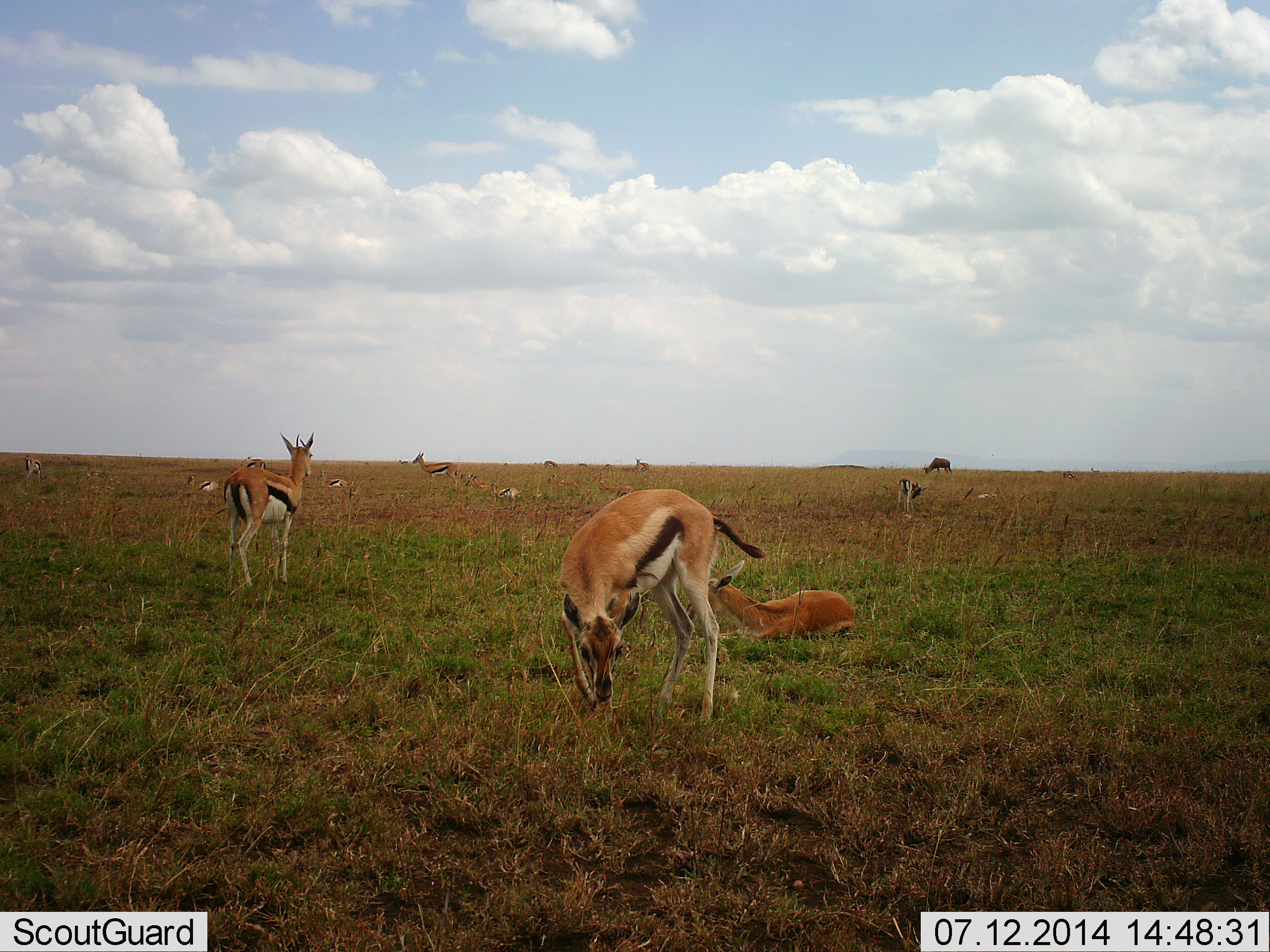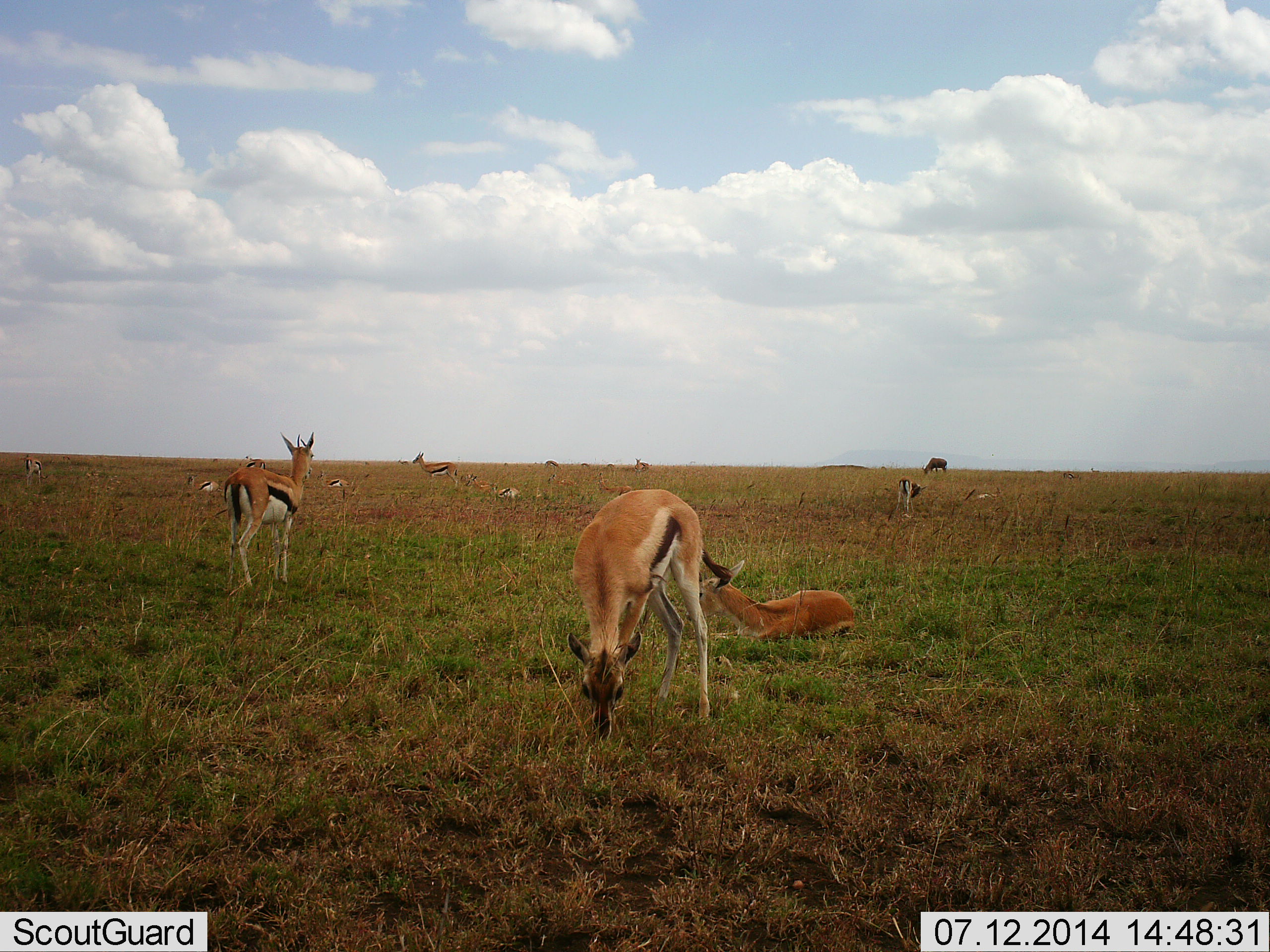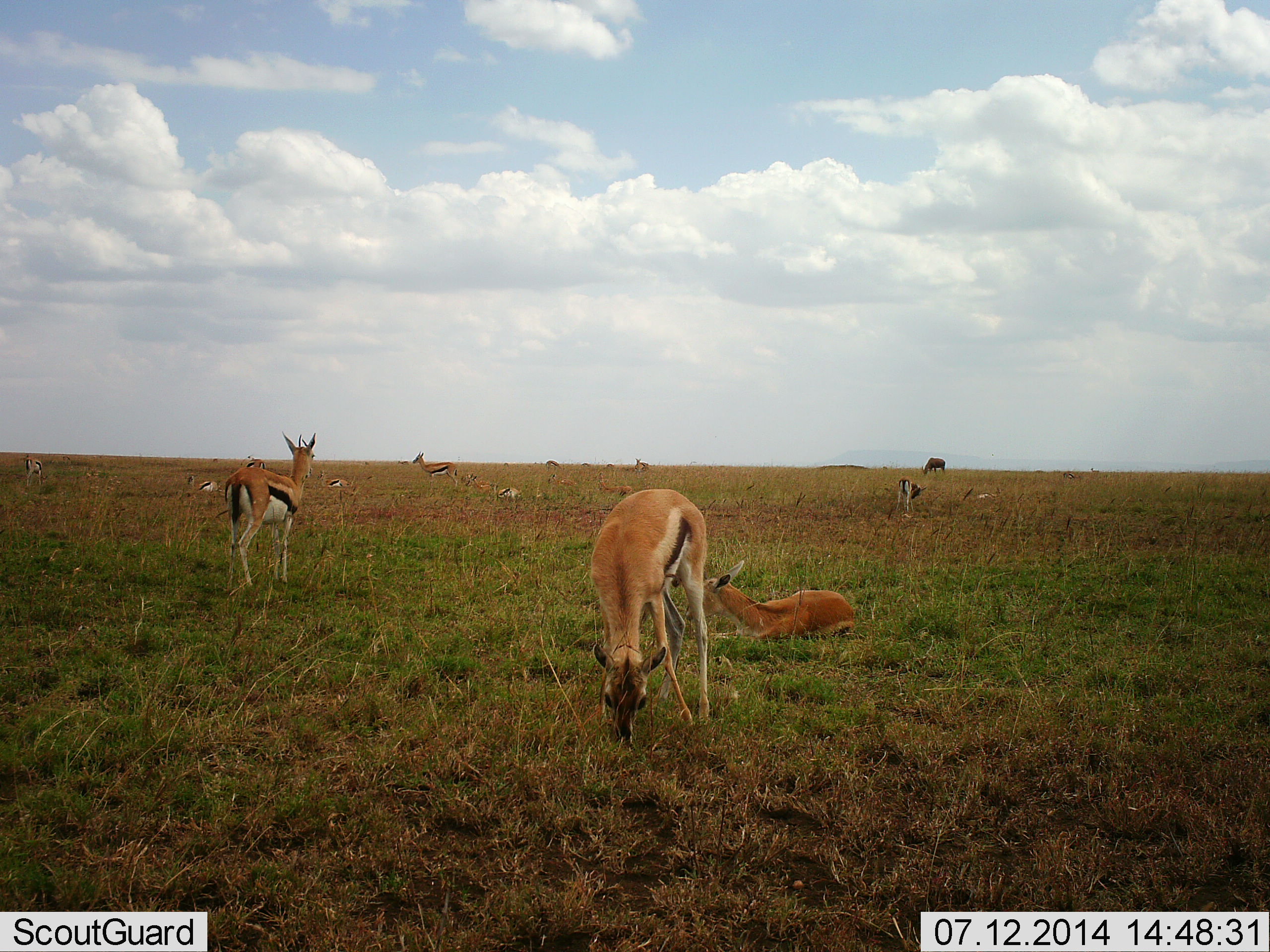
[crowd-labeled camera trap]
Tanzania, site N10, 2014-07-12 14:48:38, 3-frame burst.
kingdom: Animalia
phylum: Chordata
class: Mammalia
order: Artiodactyla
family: Bovidae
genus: Eudorcas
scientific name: Eudorcas thomsonii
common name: thomson's gazelle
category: gazellethomsons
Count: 11-50.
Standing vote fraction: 87%.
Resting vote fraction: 93%.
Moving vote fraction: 13%.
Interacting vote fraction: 7%.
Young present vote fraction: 7%.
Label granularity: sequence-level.